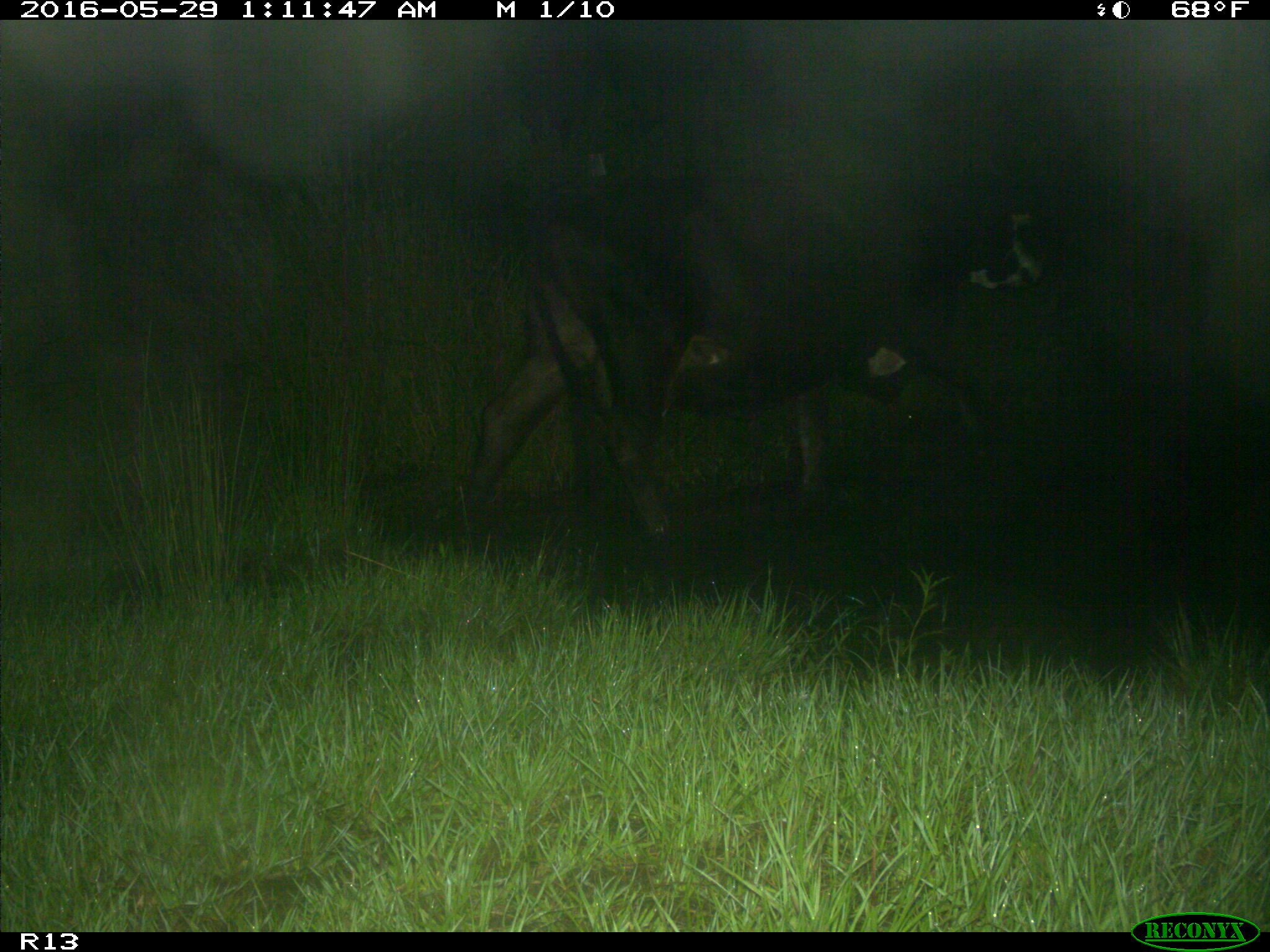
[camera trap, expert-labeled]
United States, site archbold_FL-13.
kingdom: Animalia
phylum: Chordata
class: Mammalia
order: Artiodactyla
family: Bovidae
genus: Bos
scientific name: Bos taurus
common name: domestic cow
Bos taurus (domestic cow).